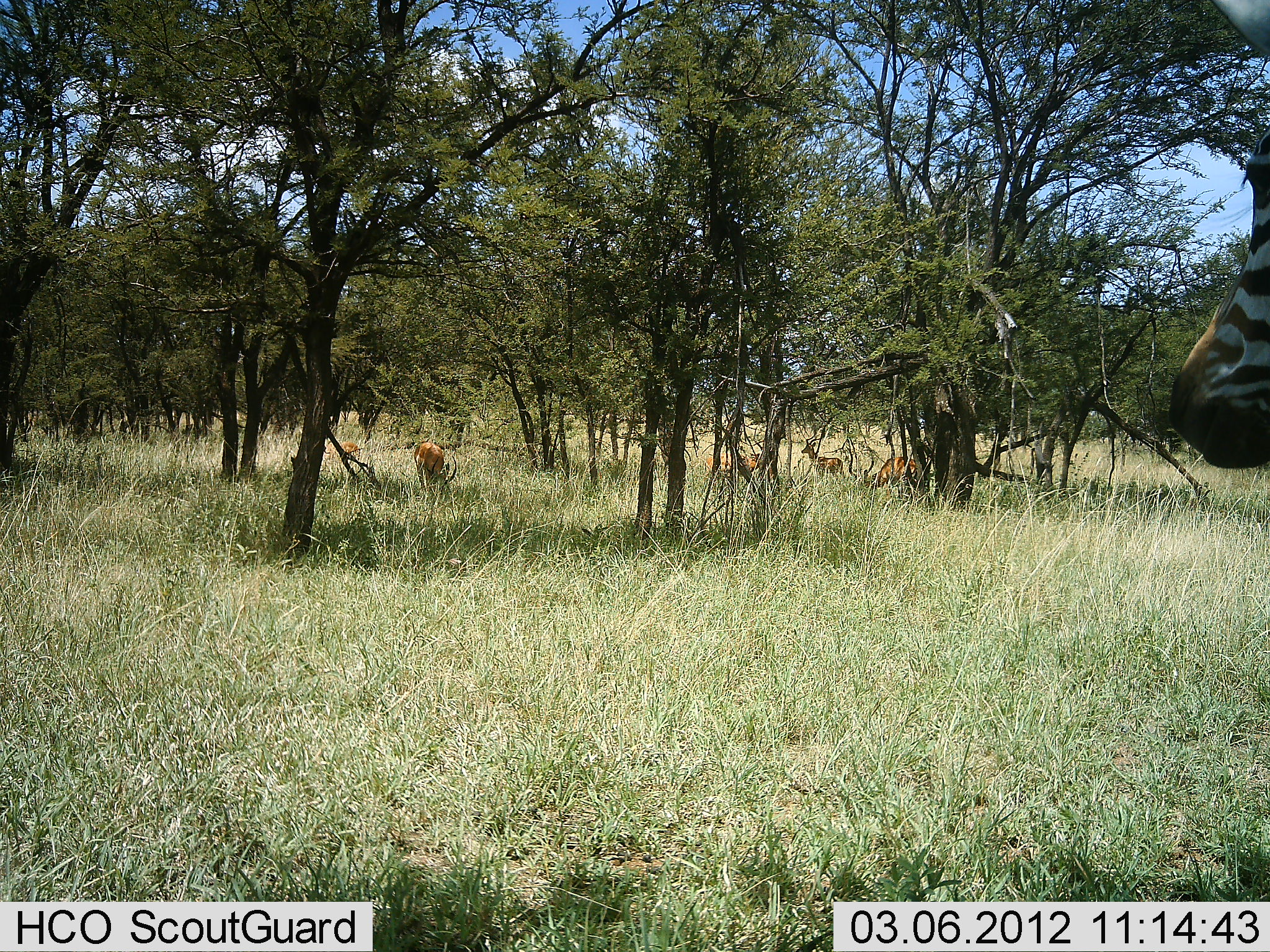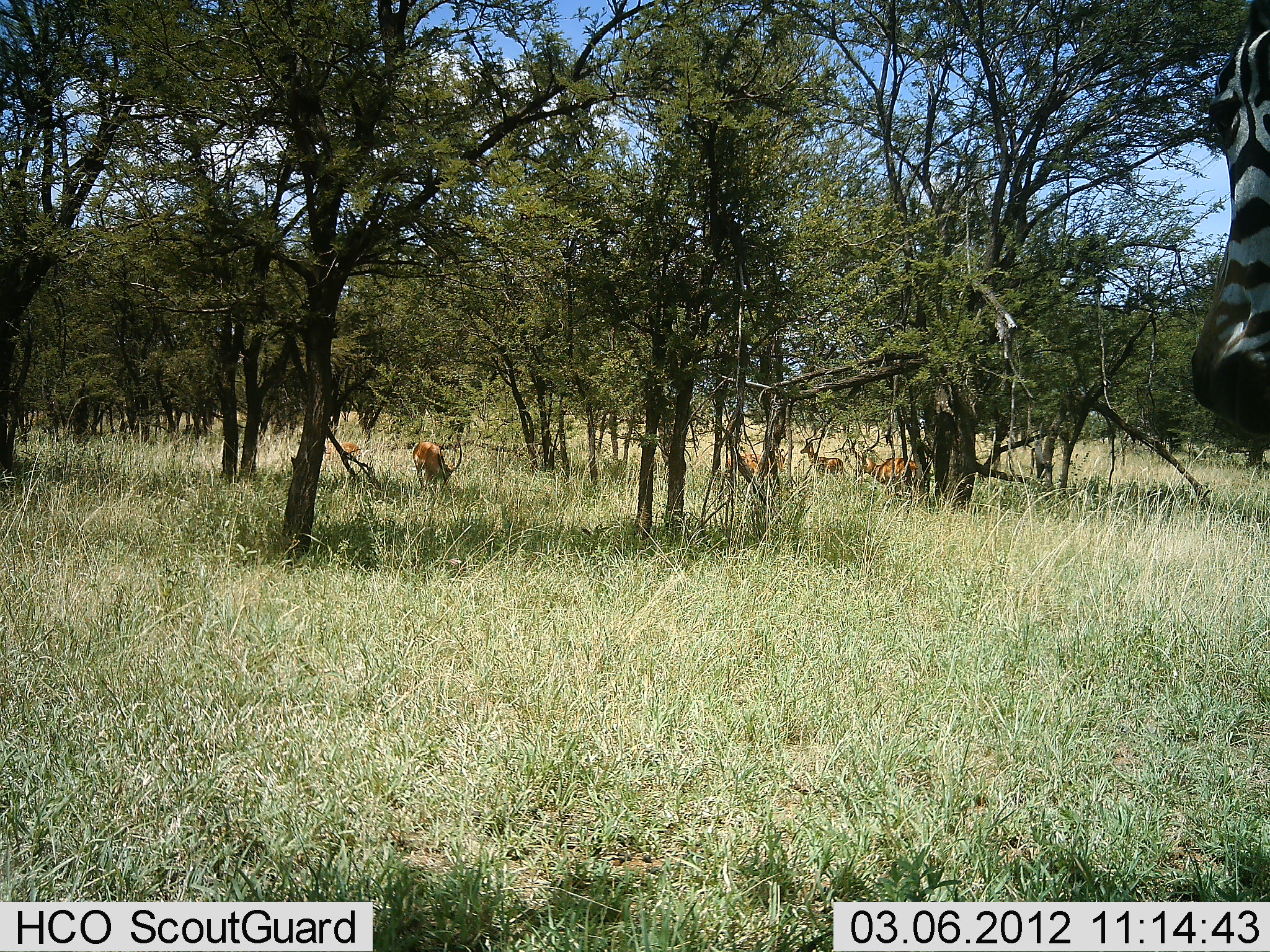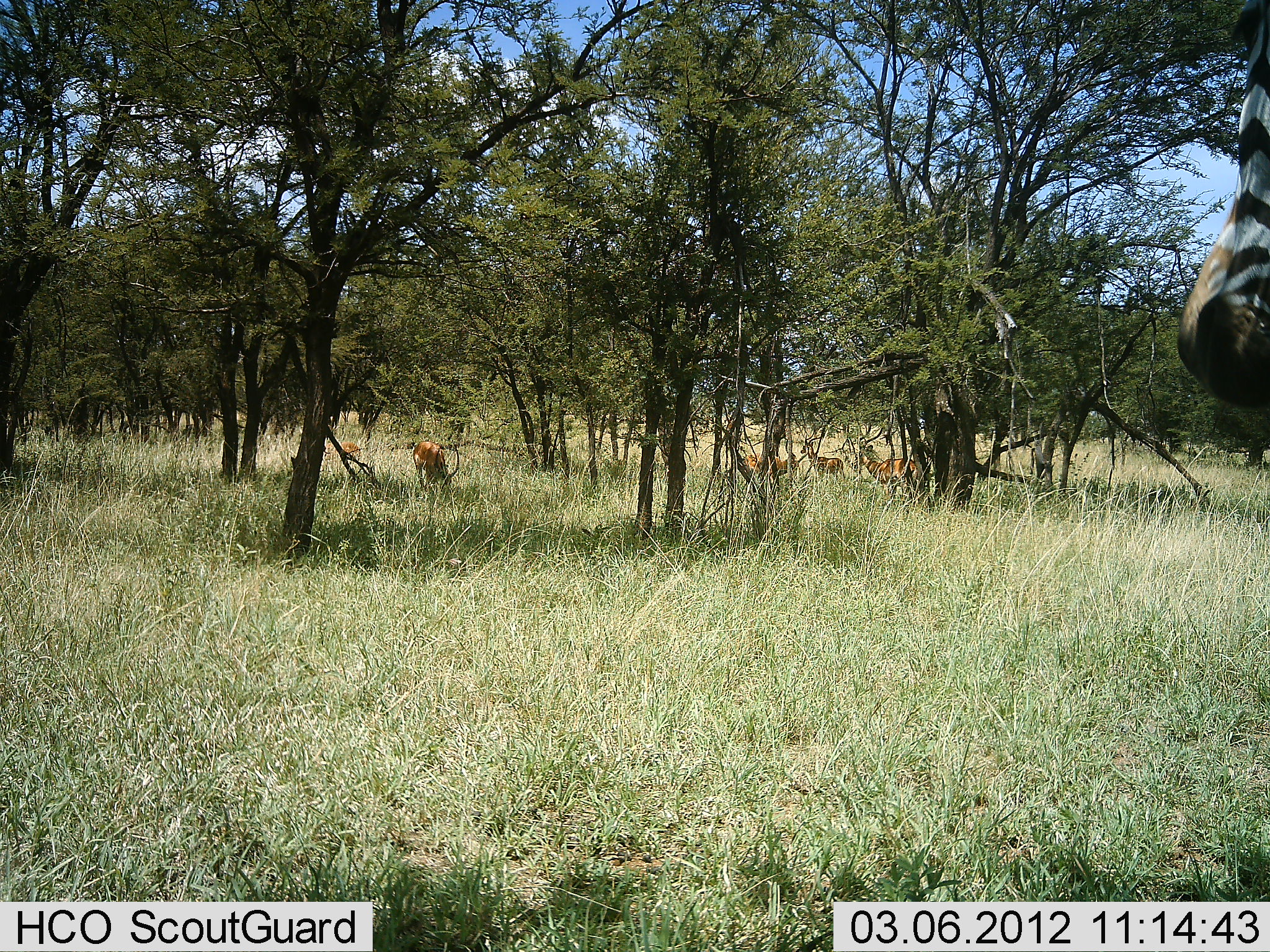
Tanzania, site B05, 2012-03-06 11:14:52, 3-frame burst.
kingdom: Animalia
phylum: Chordata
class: Mammalia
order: Artiodactyla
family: Bovidae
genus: Aepyceros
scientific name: Aepyceros melampus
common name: impala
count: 5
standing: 62%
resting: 0%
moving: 6%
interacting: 0%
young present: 0%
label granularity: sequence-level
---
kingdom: Animalia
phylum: Chordata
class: Mammalia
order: Perissodactyla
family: Equidae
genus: Equus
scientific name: Equus quagga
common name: plains zebra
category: zebra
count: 1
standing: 88%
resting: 4%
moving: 12%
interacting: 0%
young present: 0%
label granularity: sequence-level